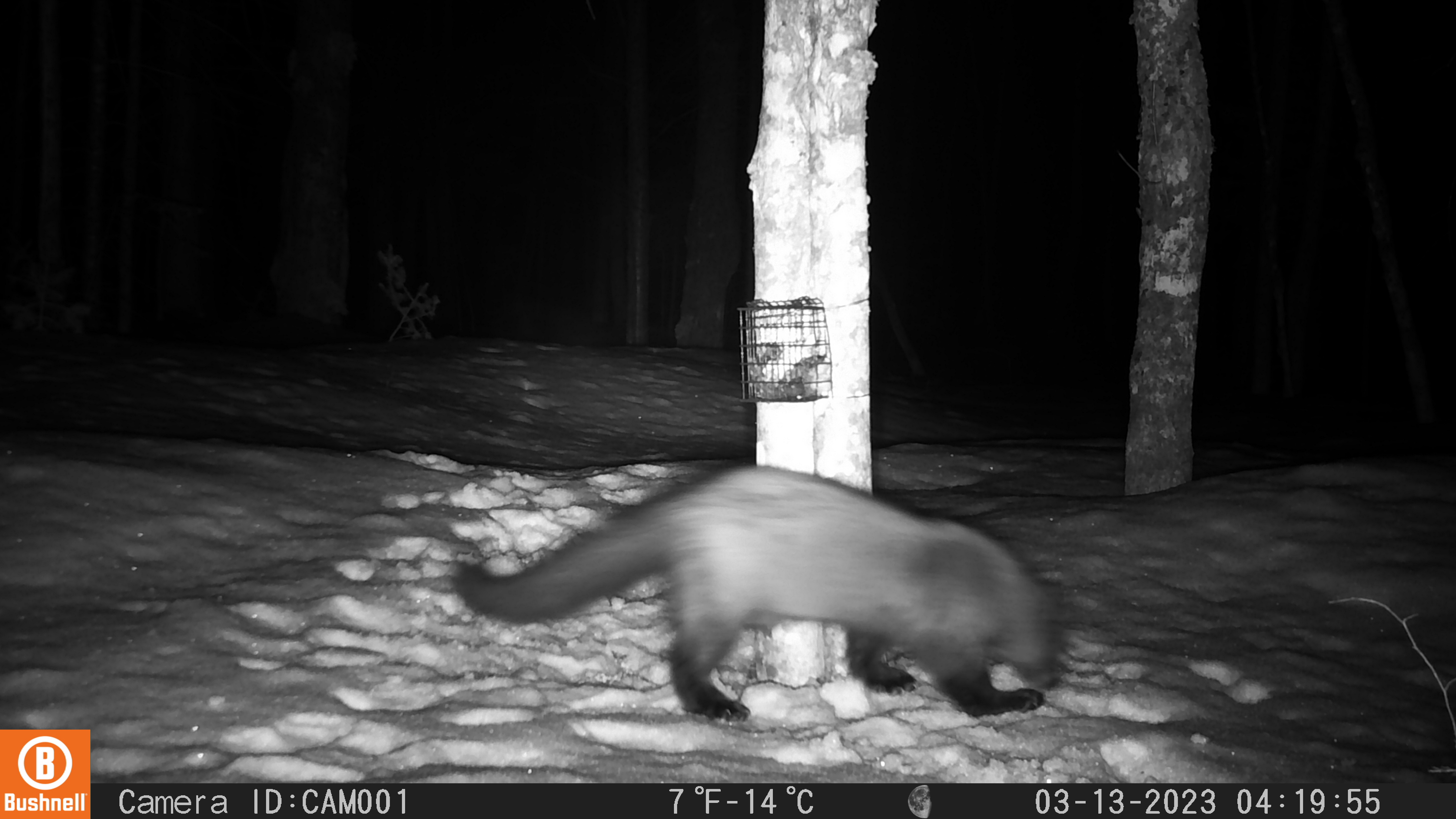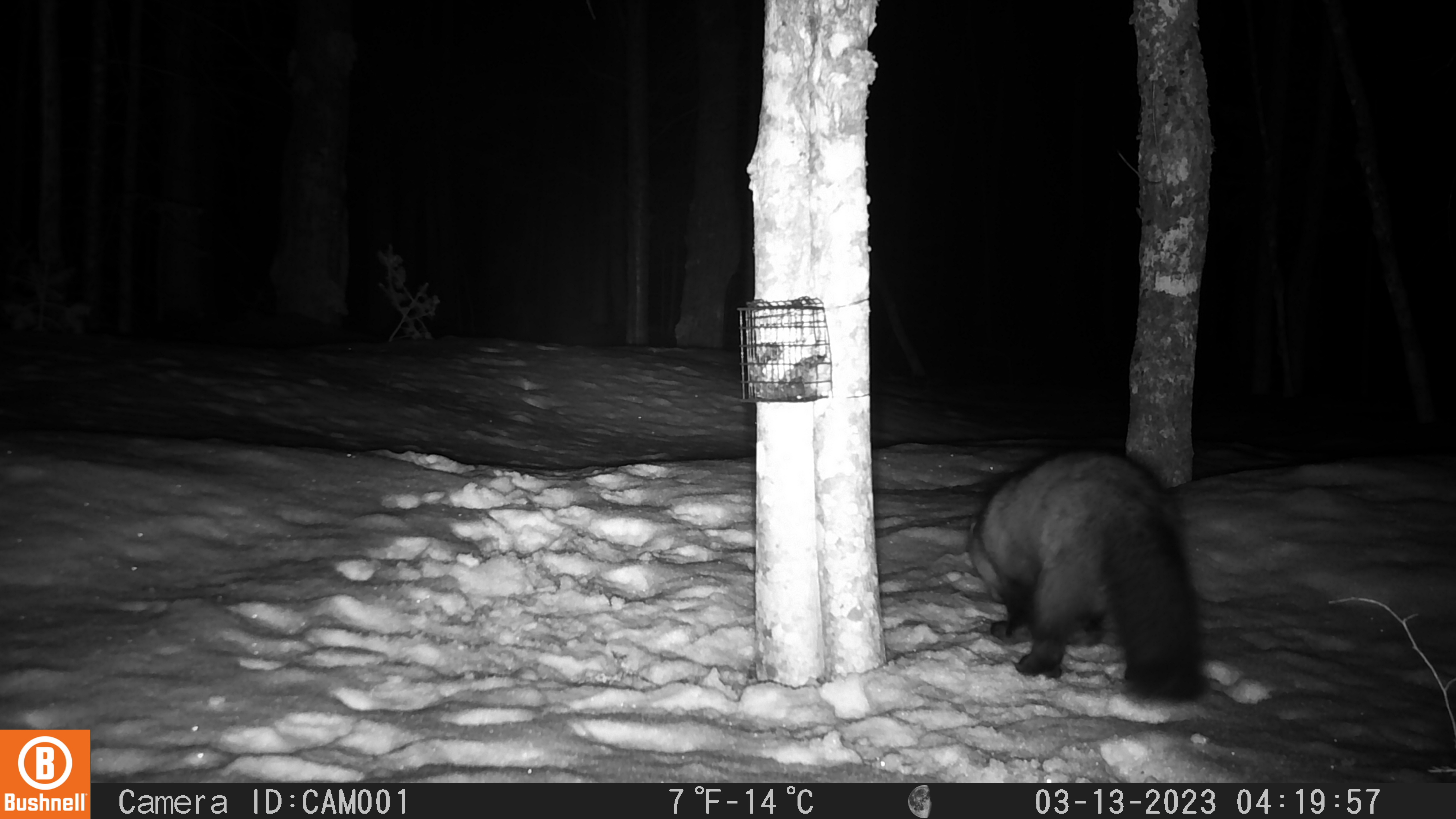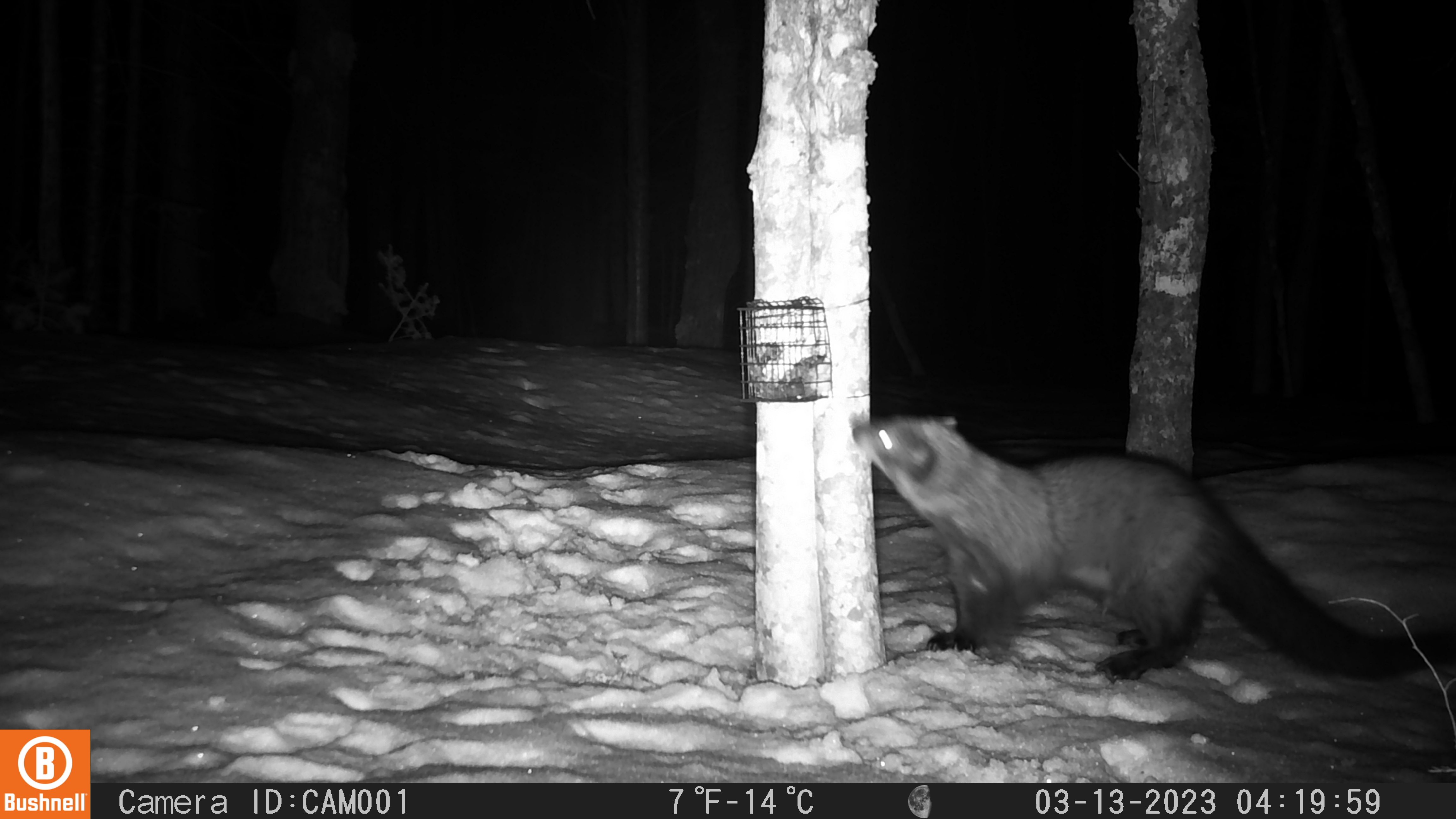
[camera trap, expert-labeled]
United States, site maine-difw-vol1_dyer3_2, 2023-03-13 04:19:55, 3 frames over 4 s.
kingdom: Animalia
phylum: Chordata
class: Mammalia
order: Carnivora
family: Mustelidae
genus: Pekania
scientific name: Pekania pennanti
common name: fisher